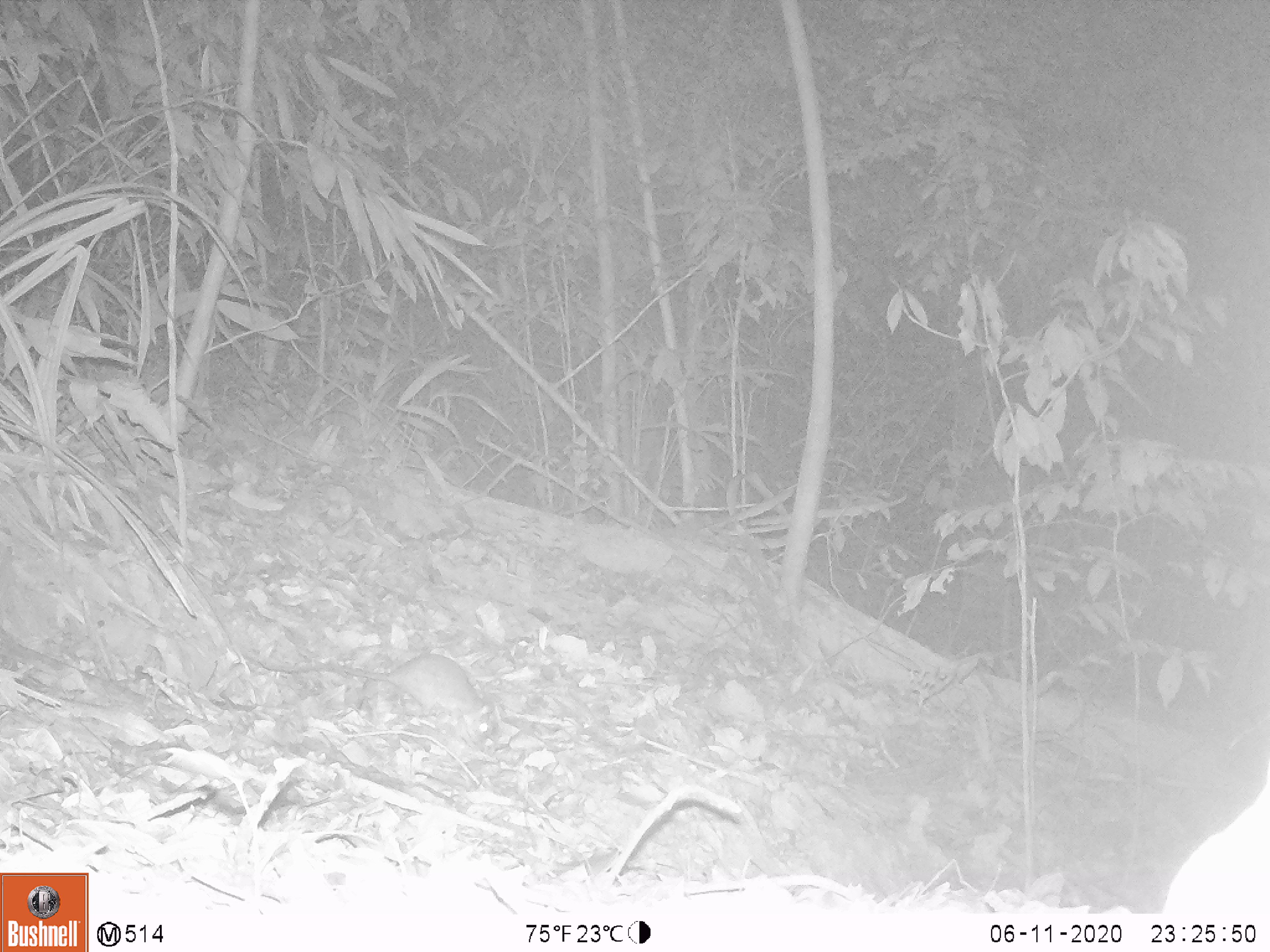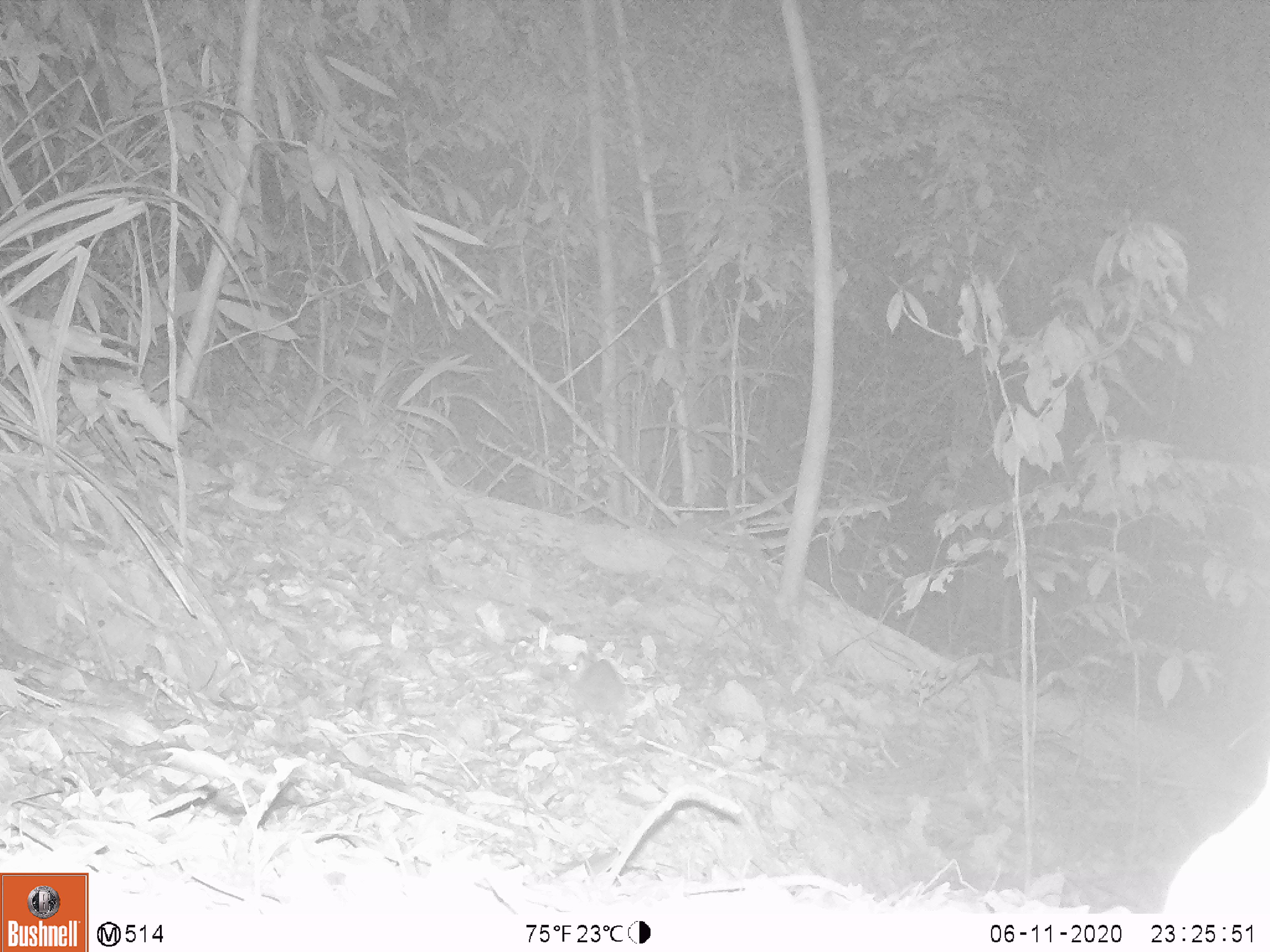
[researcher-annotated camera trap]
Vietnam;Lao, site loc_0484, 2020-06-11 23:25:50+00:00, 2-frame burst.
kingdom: Animalia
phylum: Chordata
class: Mammalia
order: Rodentia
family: Muridae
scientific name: Muridae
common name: old-world mice and rats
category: unidentified murid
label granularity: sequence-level